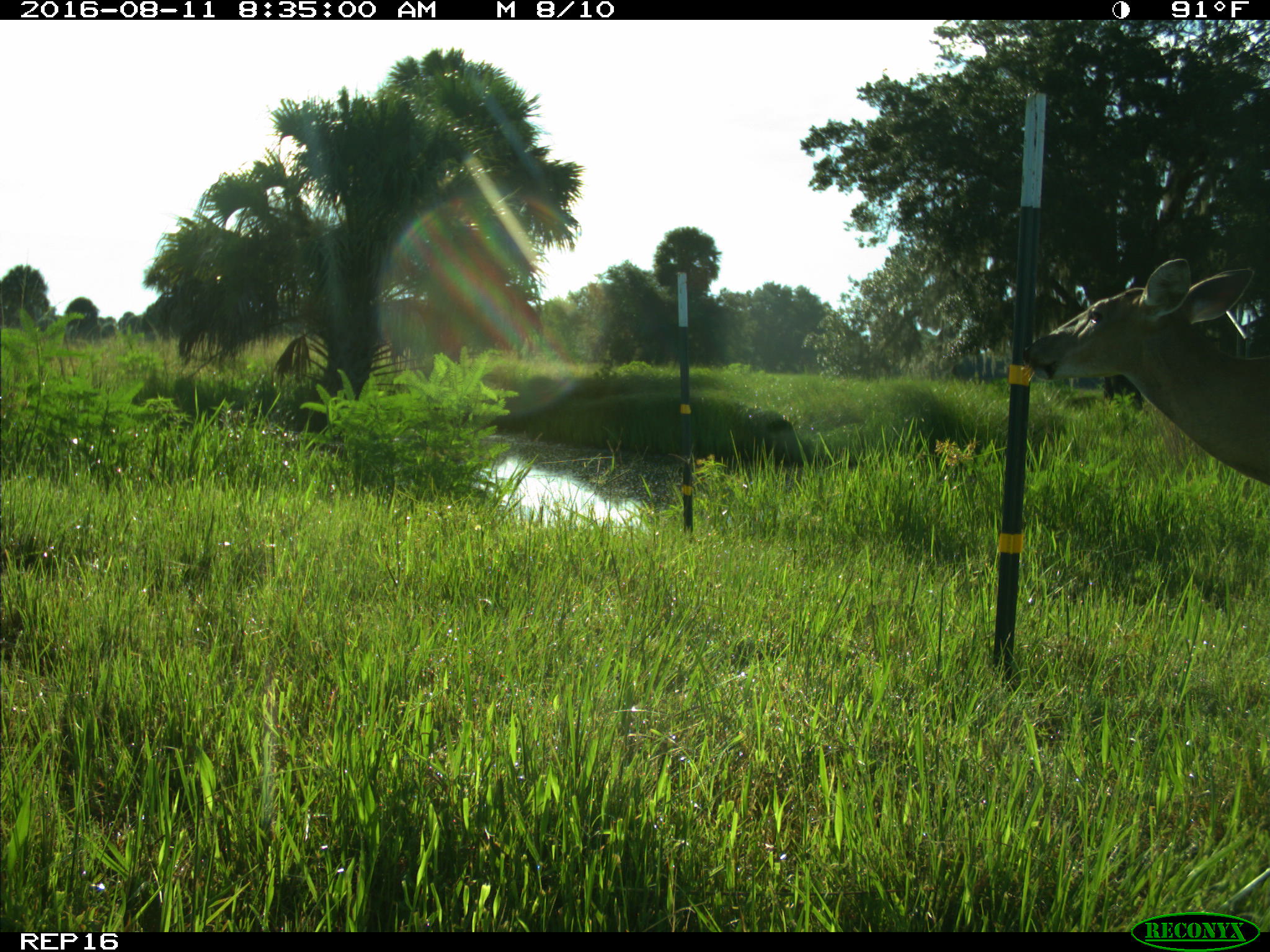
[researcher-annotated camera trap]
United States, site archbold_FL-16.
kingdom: Animalia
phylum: Chordata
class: Mammalia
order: Artiodactyla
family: Cervidae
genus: Odocoileus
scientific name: Odocoileus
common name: deer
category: unidentified deer